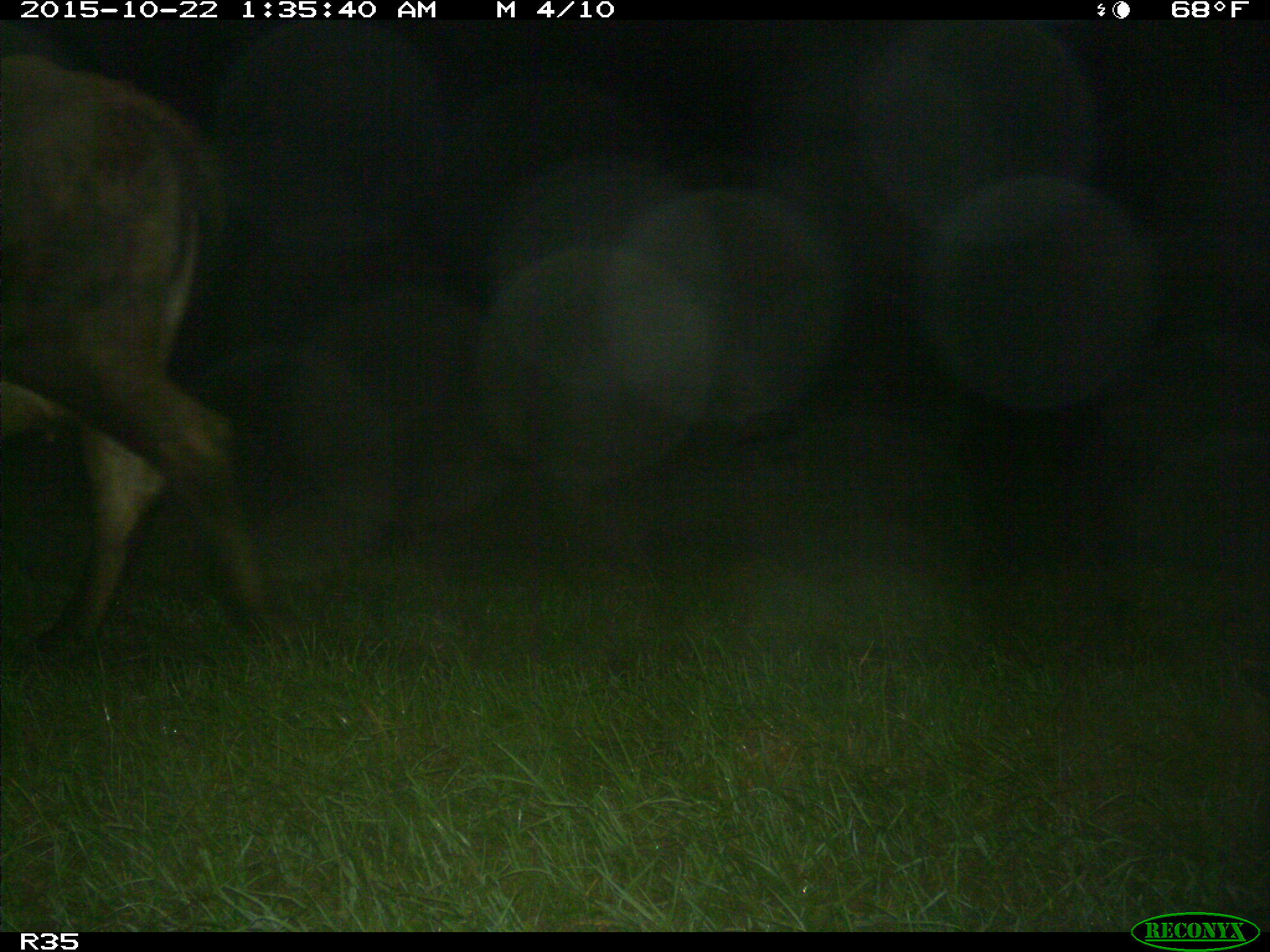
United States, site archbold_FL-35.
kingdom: Animalia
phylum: Chordata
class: Mammalia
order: Artiodactyla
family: Bovidae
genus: Bos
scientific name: Bos taurus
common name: domestic cow